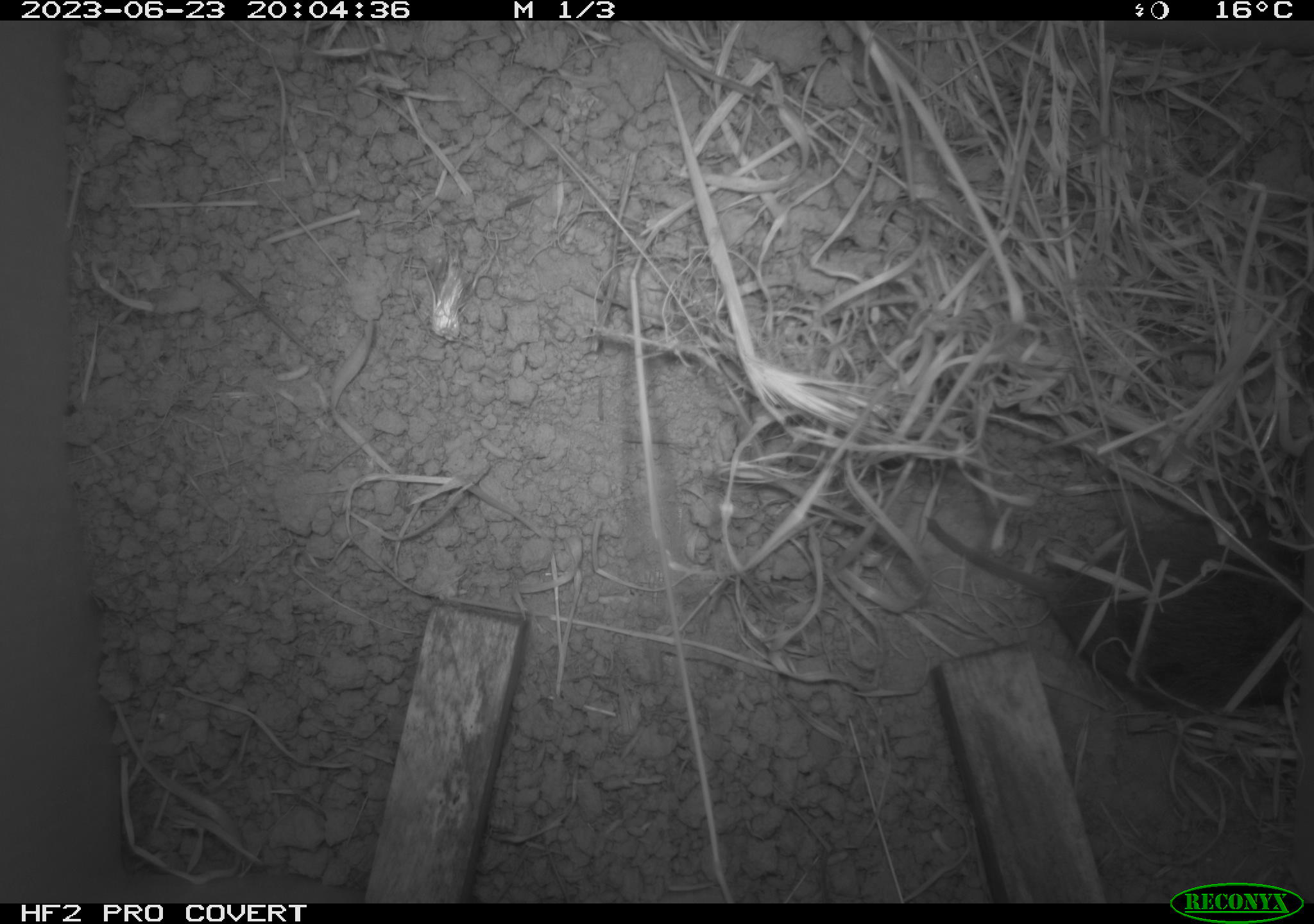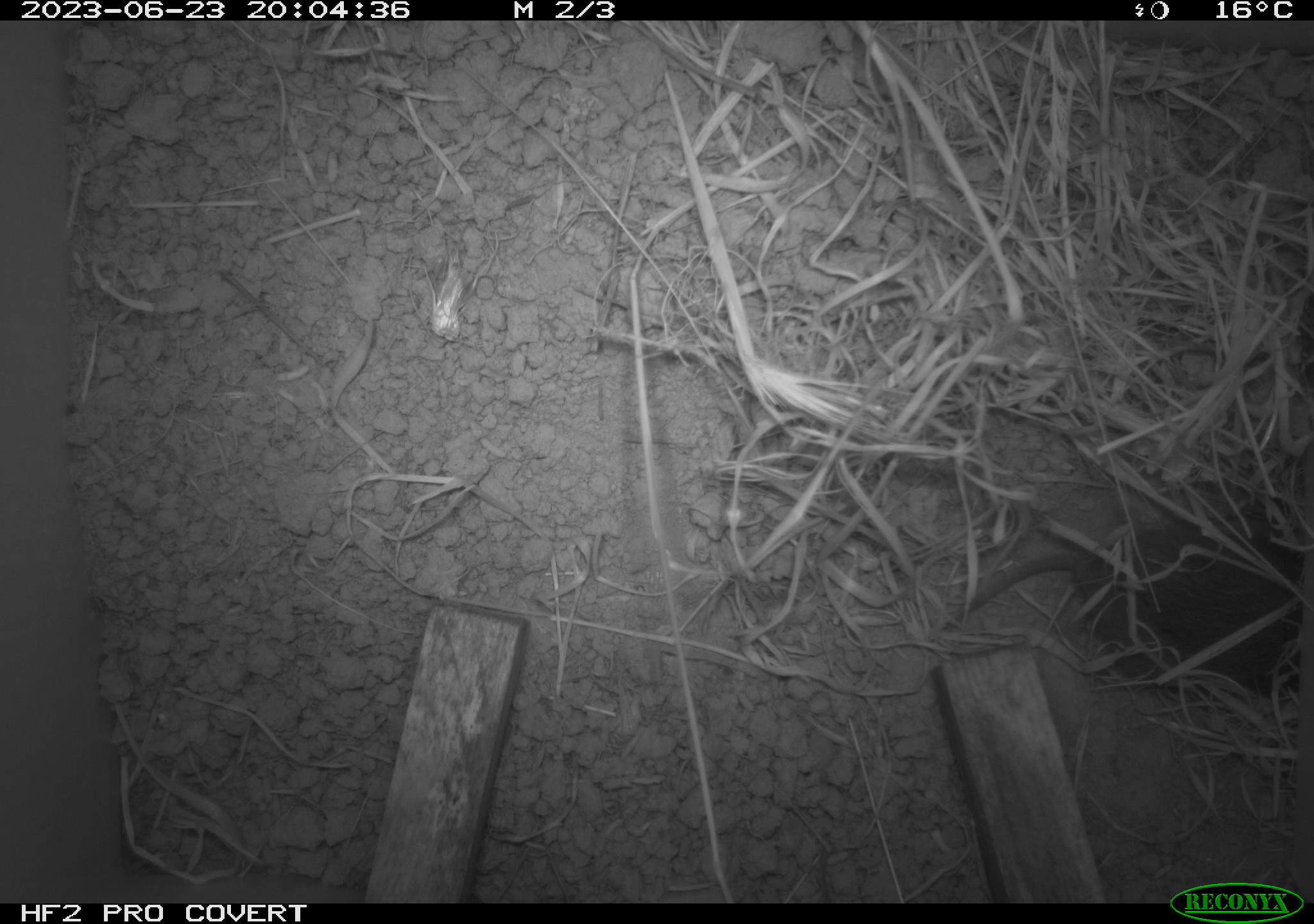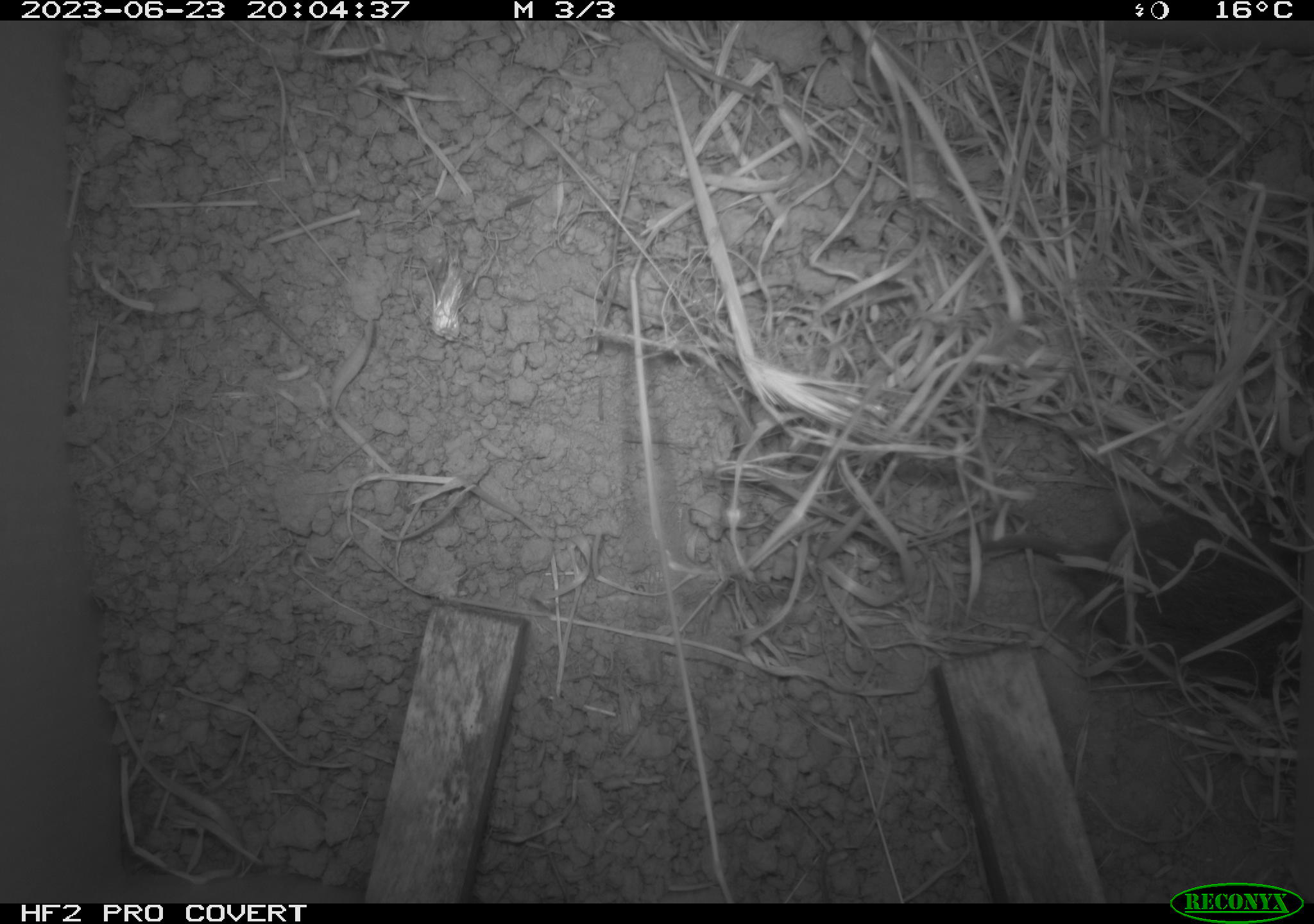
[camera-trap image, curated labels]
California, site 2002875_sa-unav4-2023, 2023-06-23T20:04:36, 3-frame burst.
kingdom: Animalia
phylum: Chordata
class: Mammalia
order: Rodentia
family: Cricetidae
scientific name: Arvicolinae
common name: voles, lemmings, and muskrats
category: arvicolinae subfamily